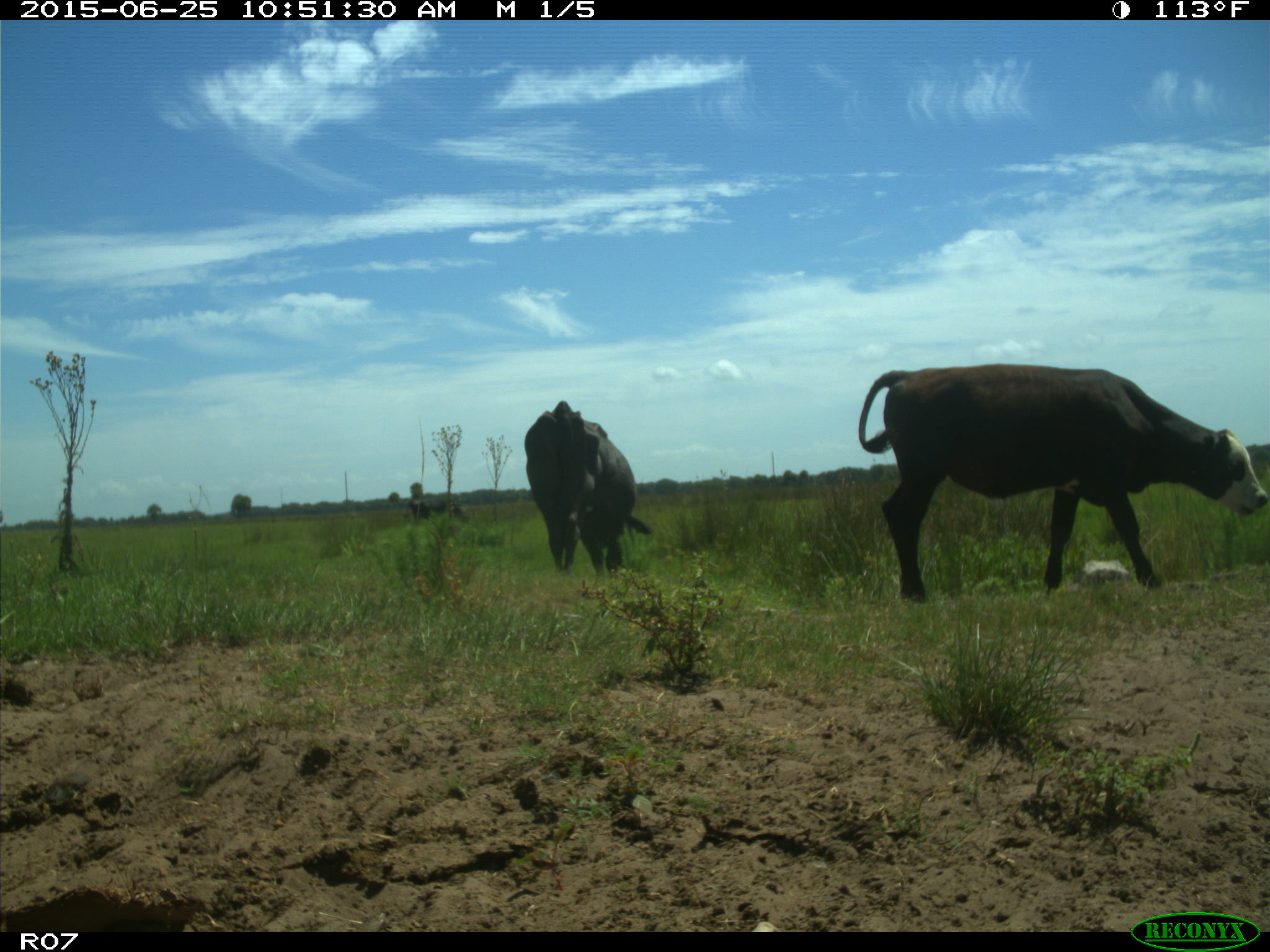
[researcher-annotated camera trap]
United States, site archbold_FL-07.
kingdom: Animalia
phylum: Chordata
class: Mammalia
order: Artiodactyla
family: Bovidae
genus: Bos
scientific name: Bos taurus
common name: domestic cow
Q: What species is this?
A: Bos taurus (domestic cow).